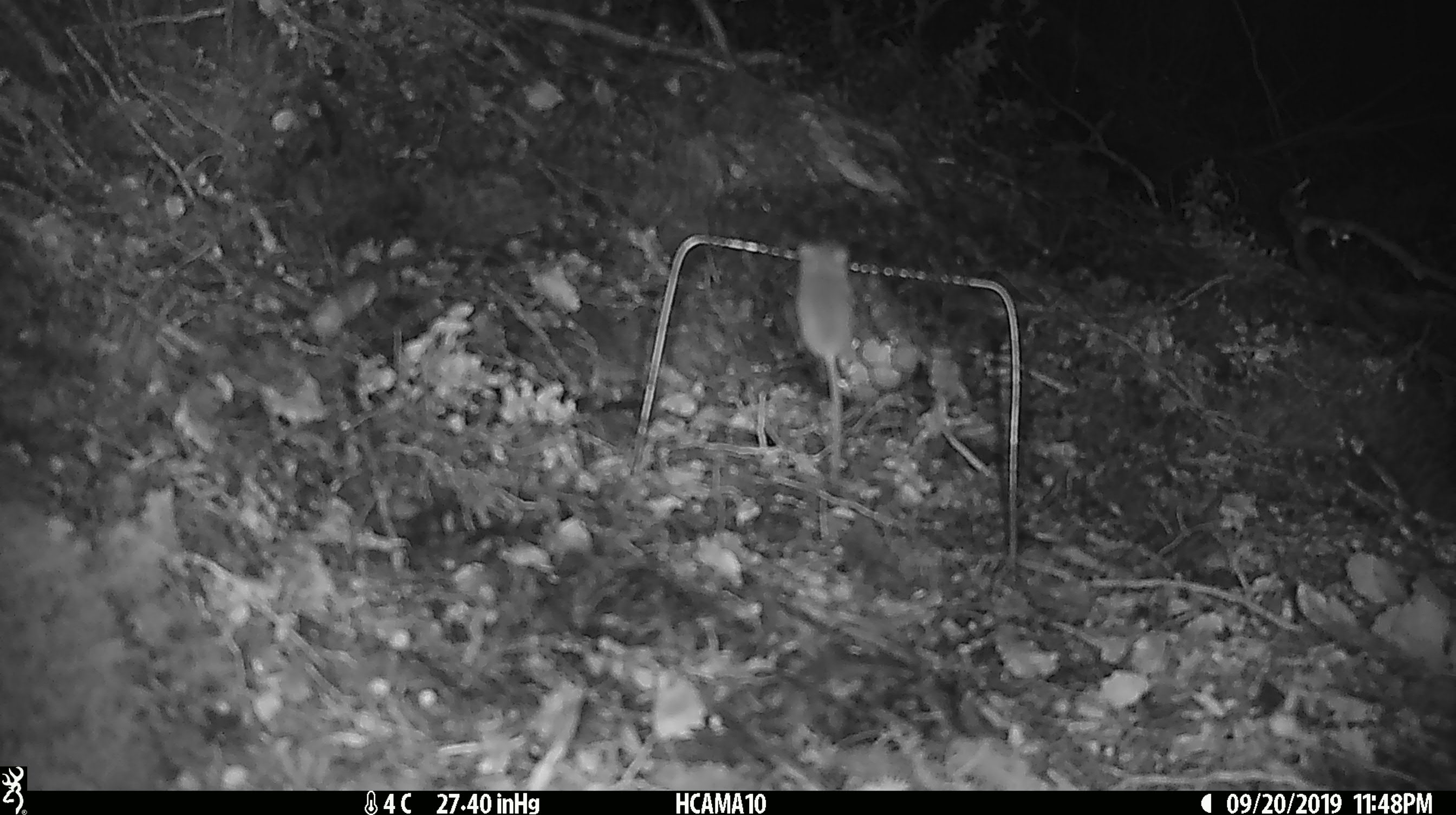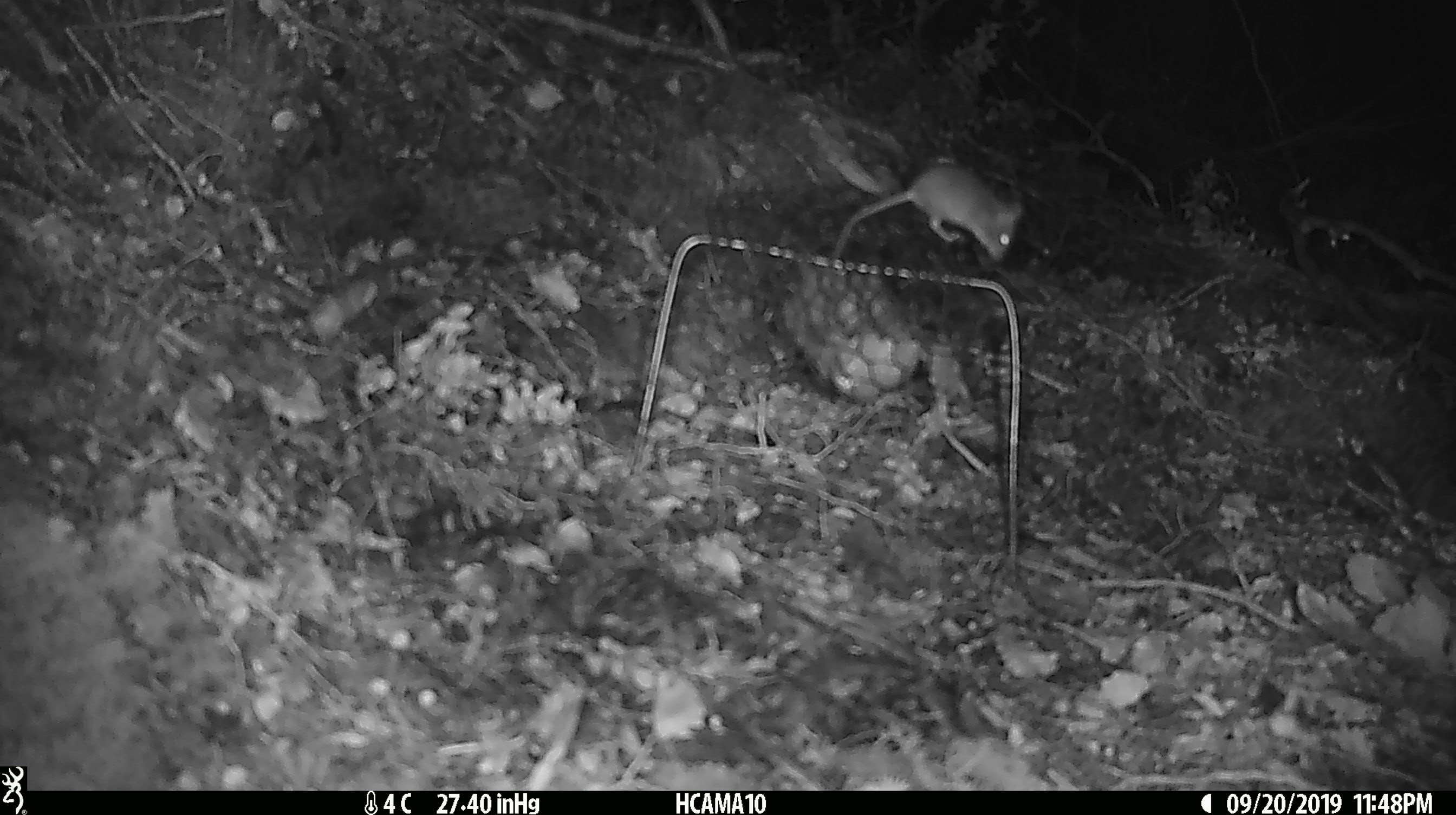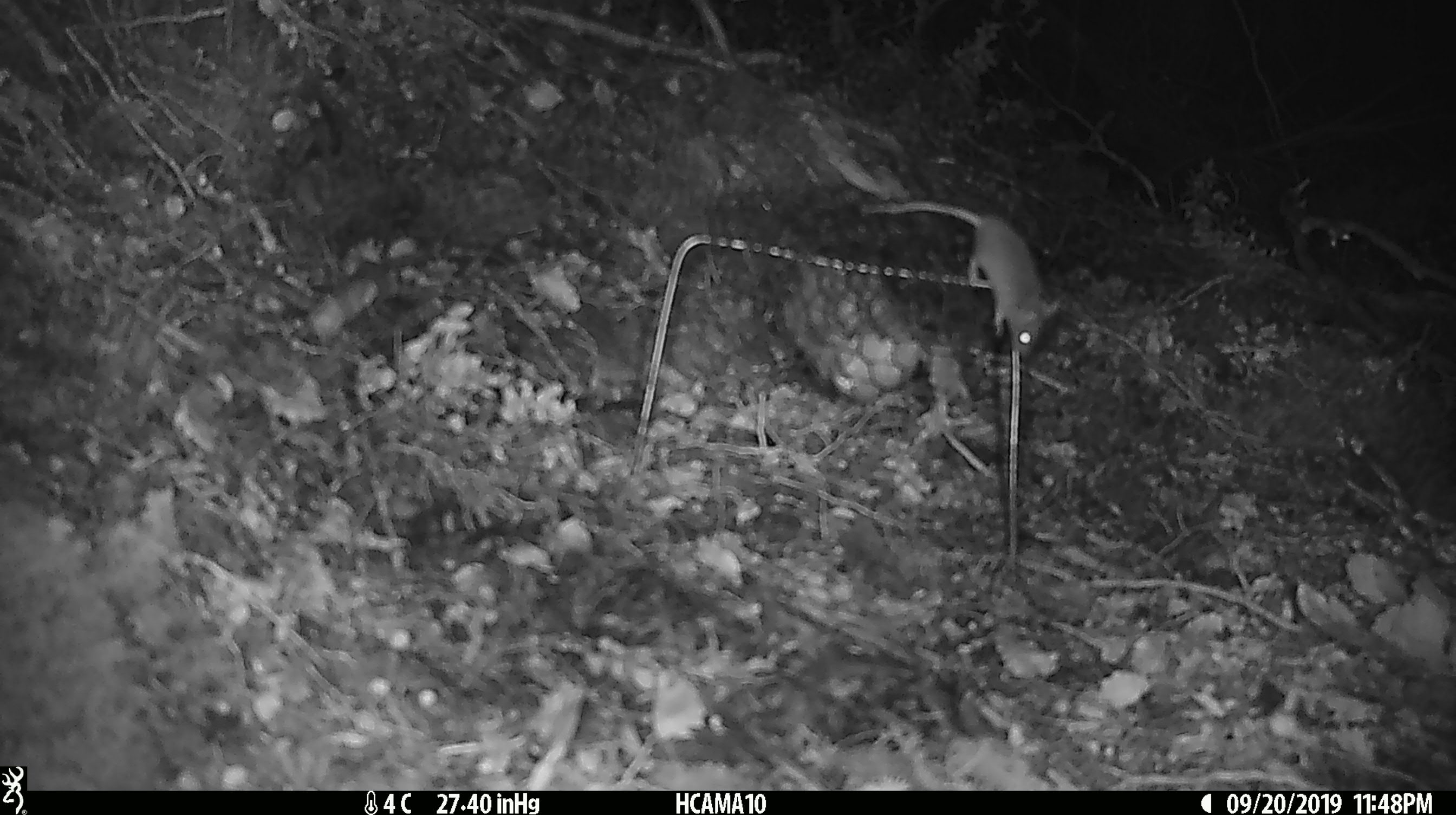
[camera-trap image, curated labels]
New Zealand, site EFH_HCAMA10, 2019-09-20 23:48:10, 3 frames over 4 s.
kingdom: Animalia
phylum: Chordata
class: Mammalia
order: Rodentia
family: Muridae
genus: Mus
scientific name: Mus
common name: mouse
Mouse (Mus).